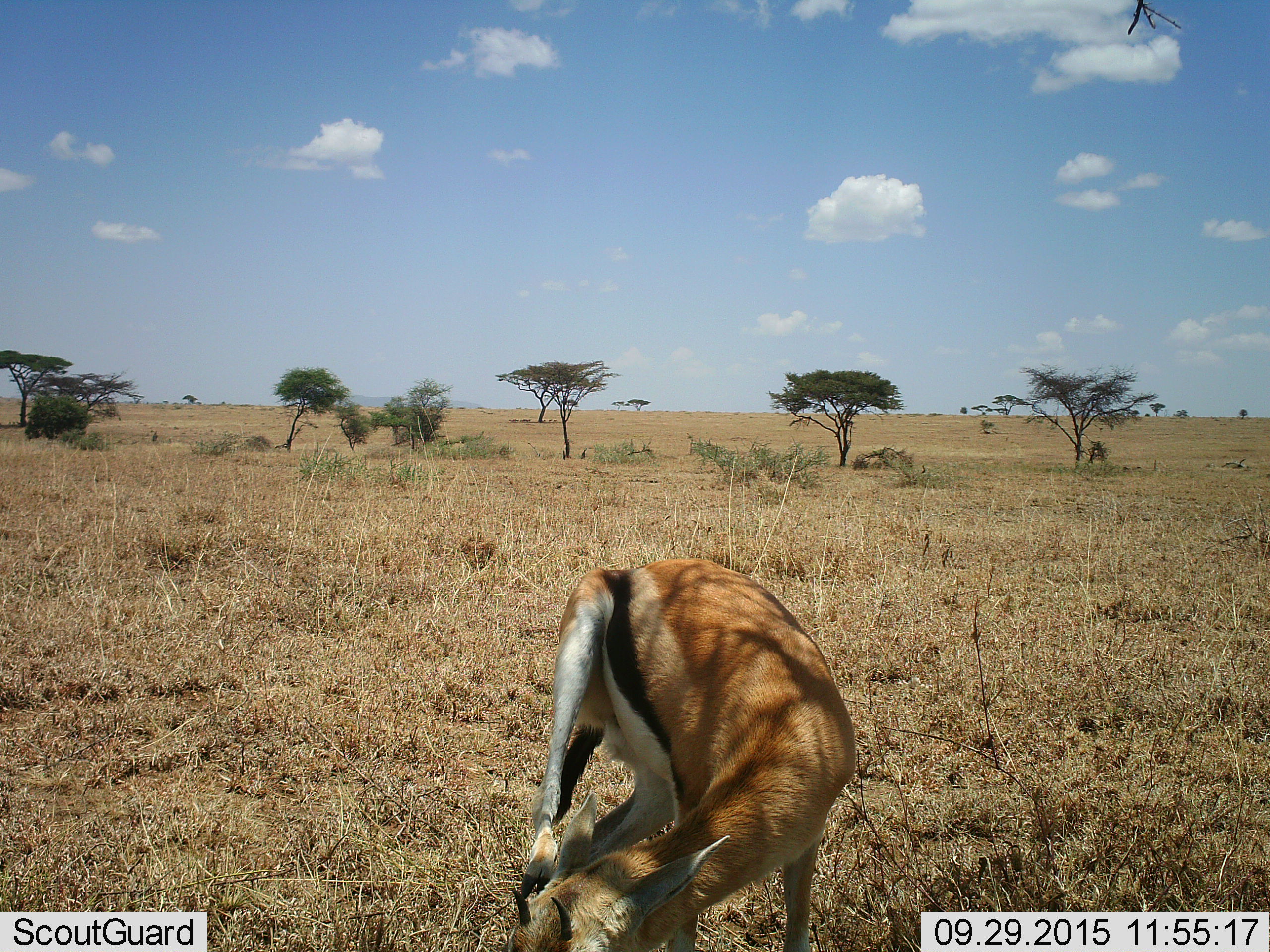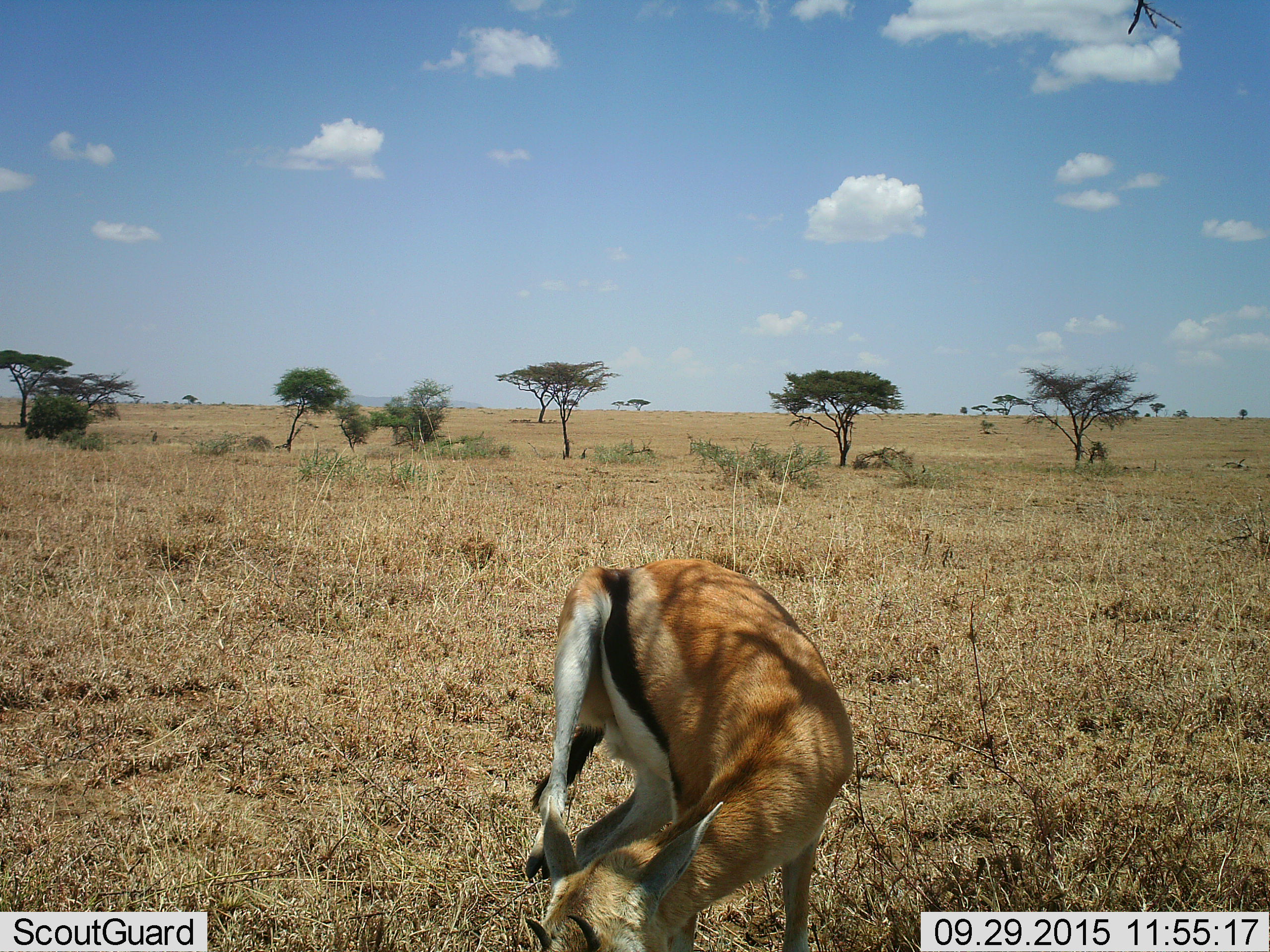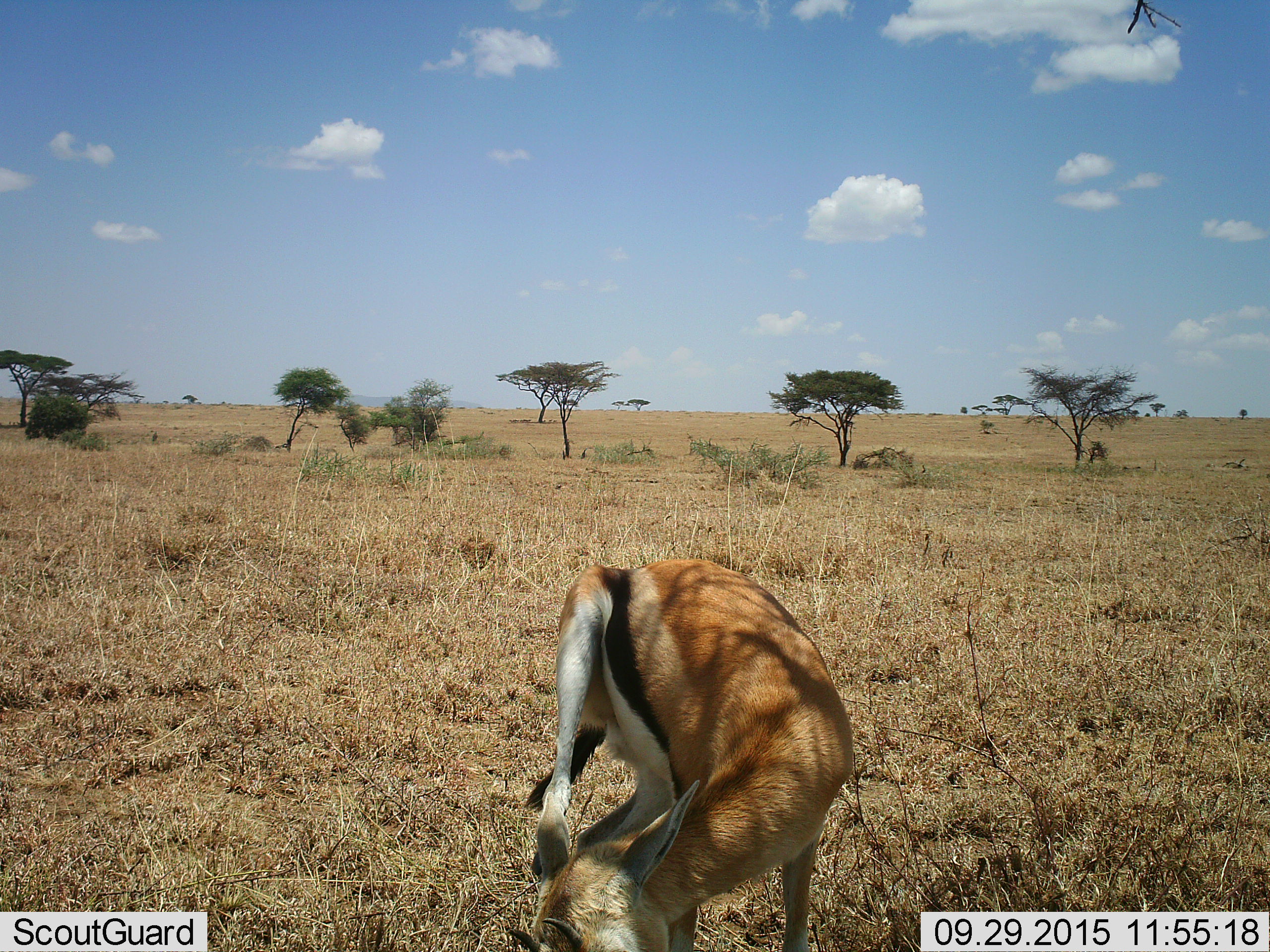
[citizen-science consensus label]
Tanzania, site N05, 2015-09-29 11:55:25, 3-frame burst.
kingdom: Animalia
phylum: Chordata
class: Mammalia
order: Artiodactyla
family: Bovidae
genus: Eudorcas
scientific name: Eudorcas thomsonii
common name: thomson's gazelle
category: gazellethomsons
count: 1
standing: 100%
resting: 0%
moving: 0%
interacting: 0%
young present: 12%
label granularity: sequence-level